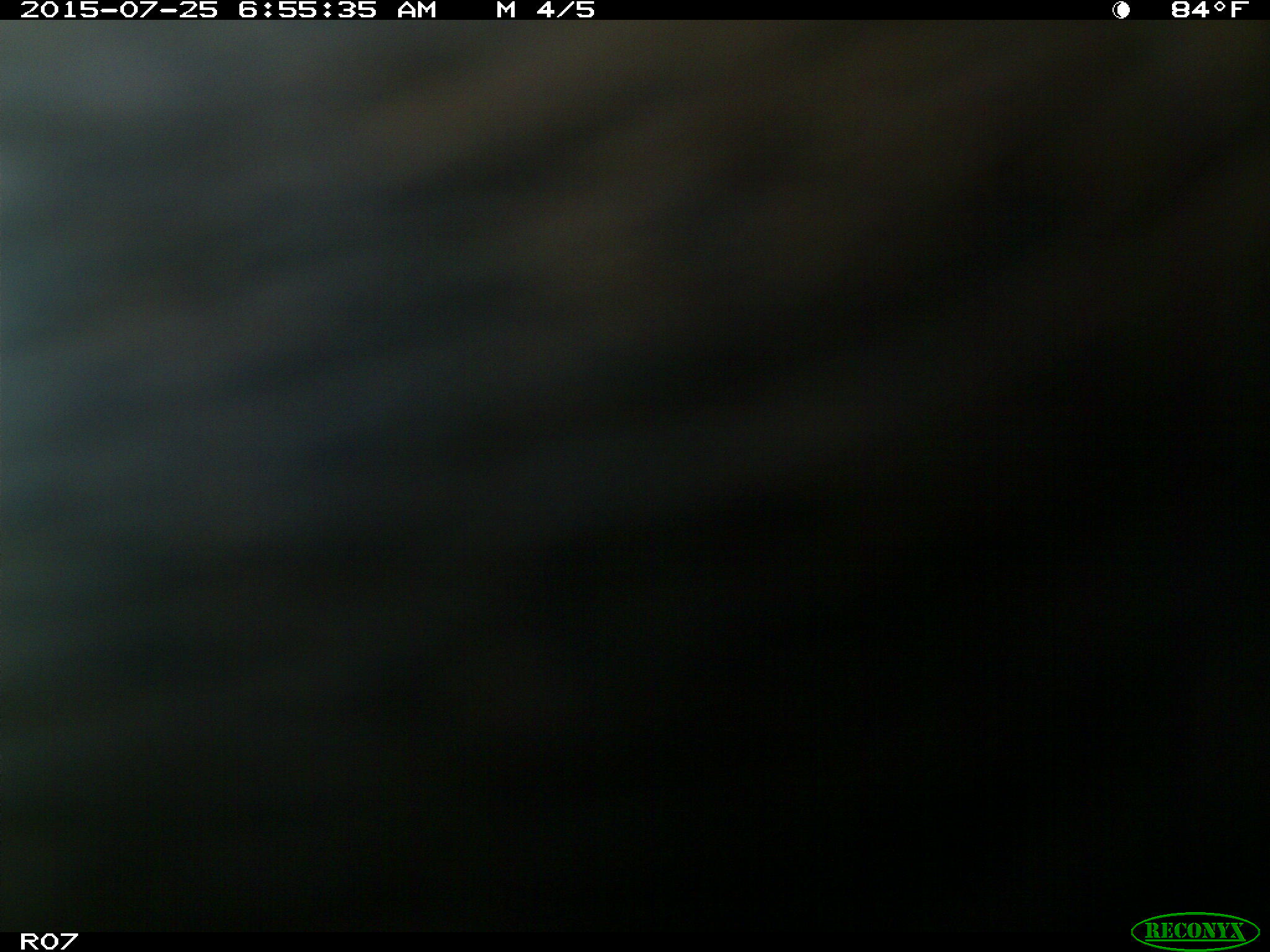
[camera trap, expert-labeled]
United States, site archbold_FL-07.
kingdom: Animalia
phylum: Chordata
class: Mammalia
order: Artiodactyla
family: Bovidae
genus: Bos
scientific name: Bos taurus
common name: domestic cow